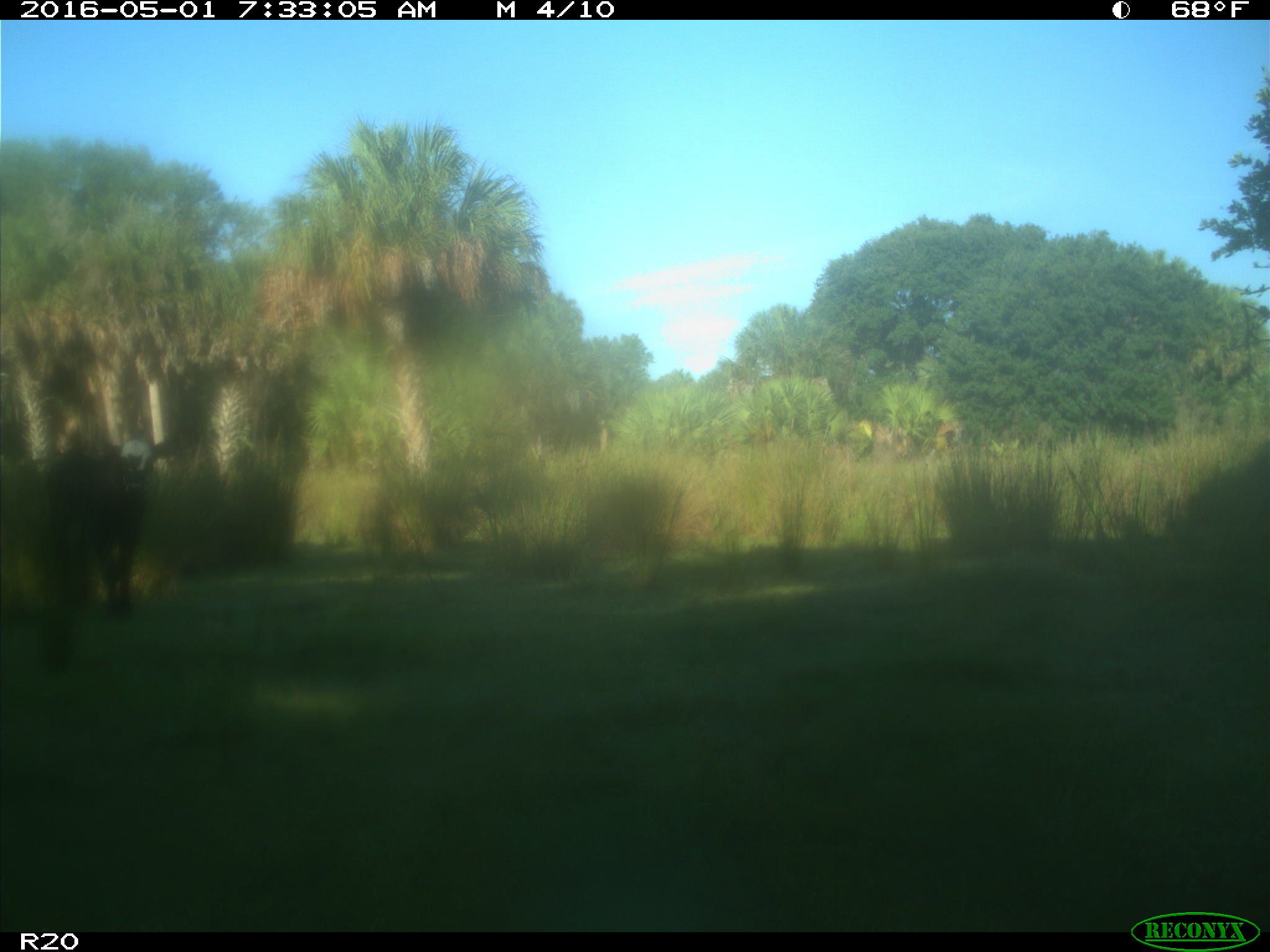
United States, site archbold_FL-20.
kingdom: Animalia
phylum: Chordata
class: Mammalia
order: Artiodactyla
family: Bovidae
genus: Bos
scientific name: Bos taurus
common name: domestic cow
Bos taurus (domestic cow).